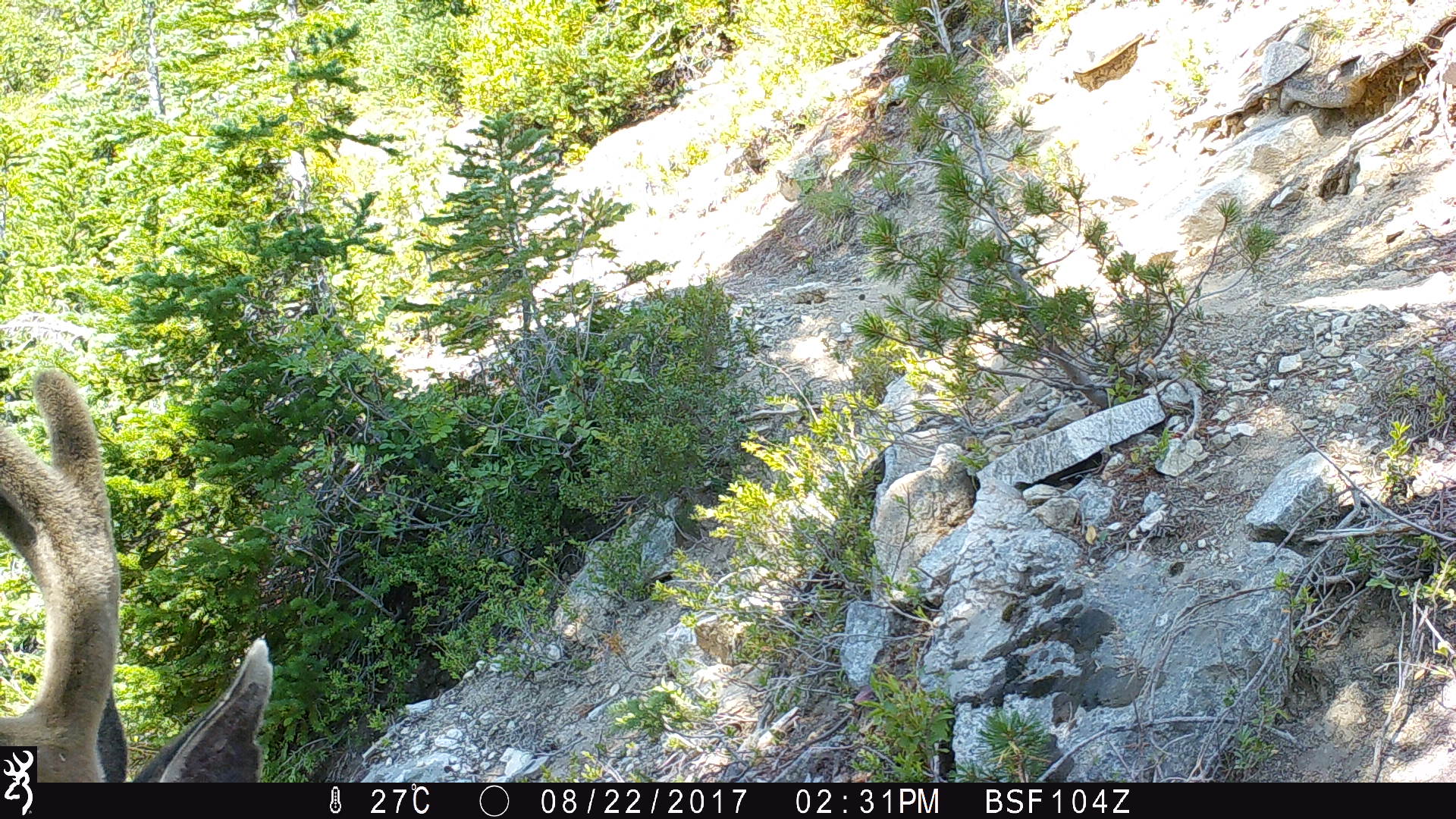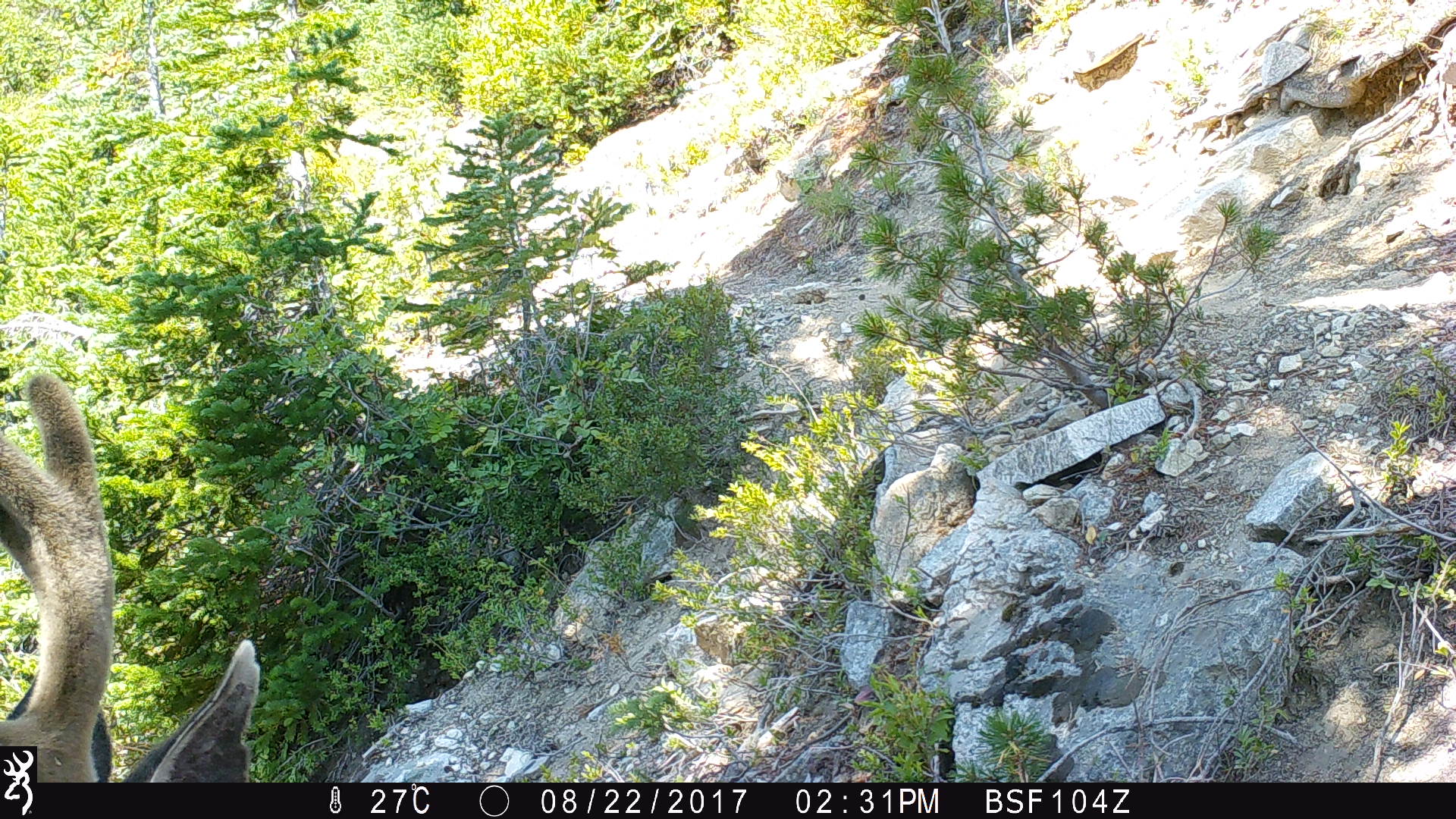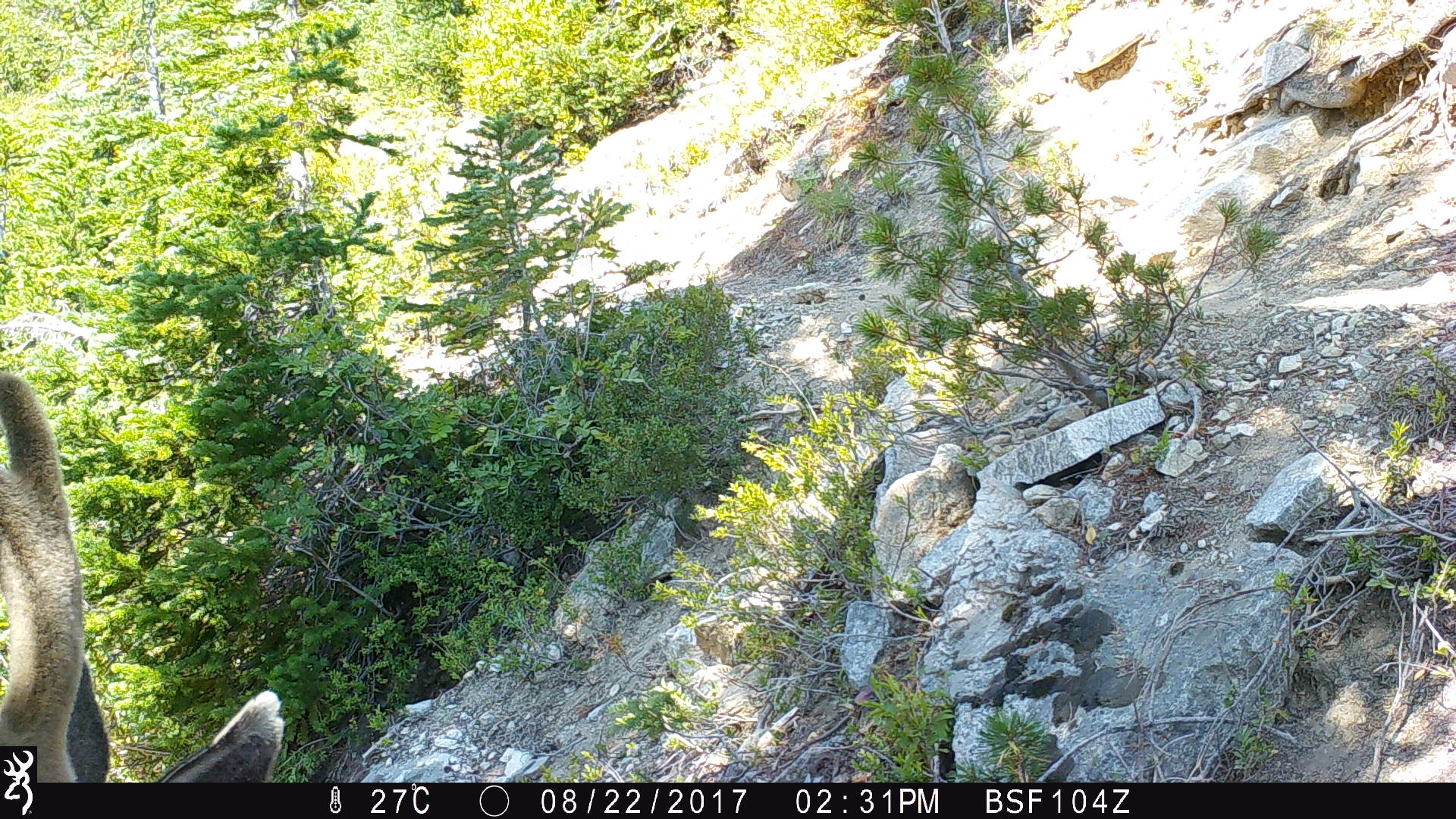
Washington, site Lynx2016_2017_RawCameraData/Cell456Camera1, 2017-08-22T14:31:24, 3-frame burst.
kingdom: Animalia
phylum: Chordata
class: Mammalia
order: Artiodactyla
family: Cervidae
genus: Odocoileus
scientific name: Odocoileus hemionus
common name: mule deer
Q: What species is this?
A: Odocoileus hemionus (mule deer).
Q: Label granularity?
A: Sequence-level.